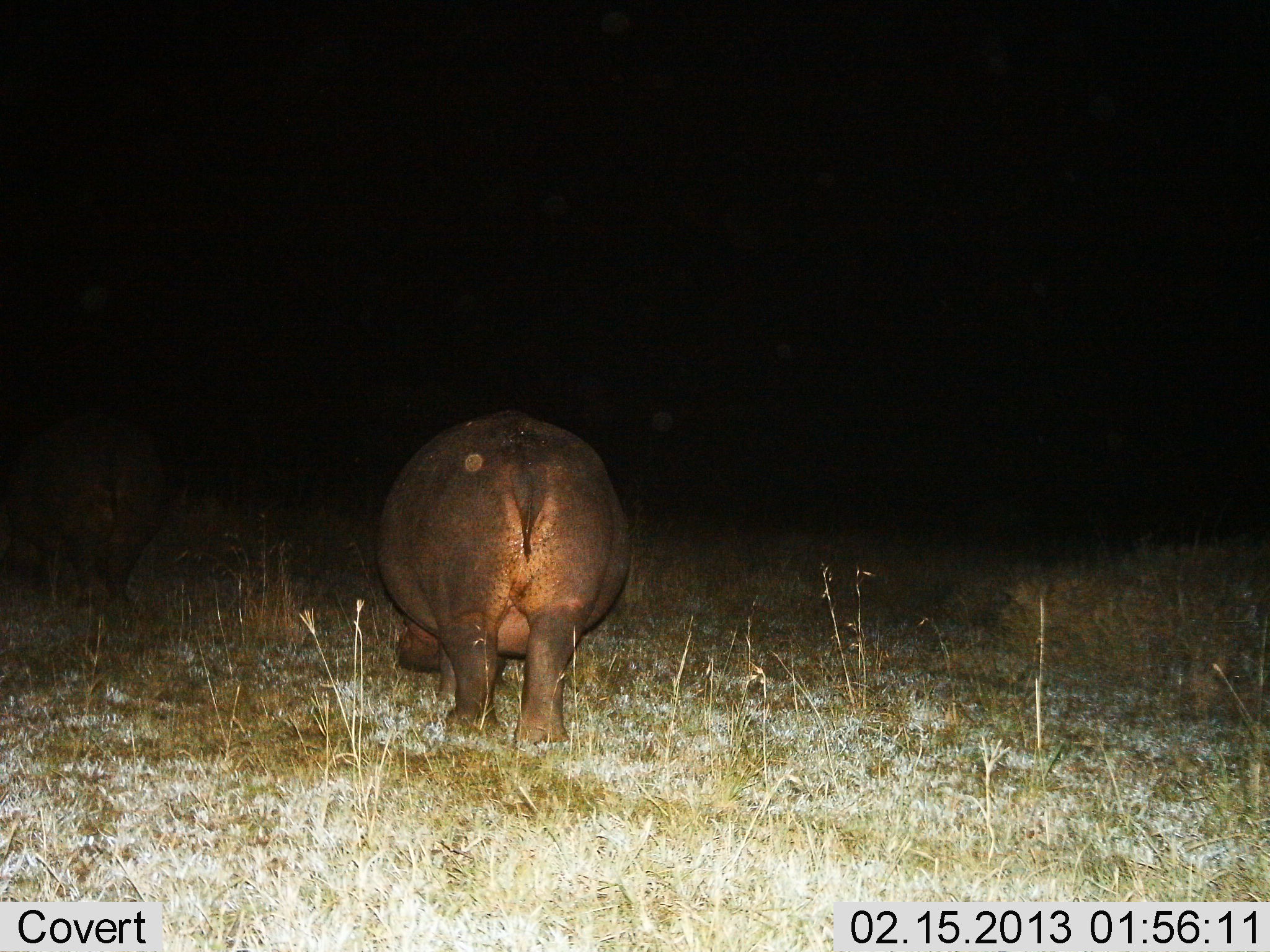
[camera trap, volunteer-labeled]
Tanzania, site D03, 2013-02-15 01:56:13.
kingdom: Animalia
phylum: Chordata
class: Mammalia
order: Artiodactyla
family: Hippopotamidae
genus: Hippopotamus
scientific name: Hippopotamus amphibius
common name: hippopotamus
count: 2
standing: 50%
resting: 0%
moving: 21%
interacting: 0%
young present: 0%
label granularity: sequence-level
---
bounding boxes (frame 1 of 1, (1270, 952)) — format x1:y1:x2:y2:
animal: 376:412:635:748; 1:385:196:616